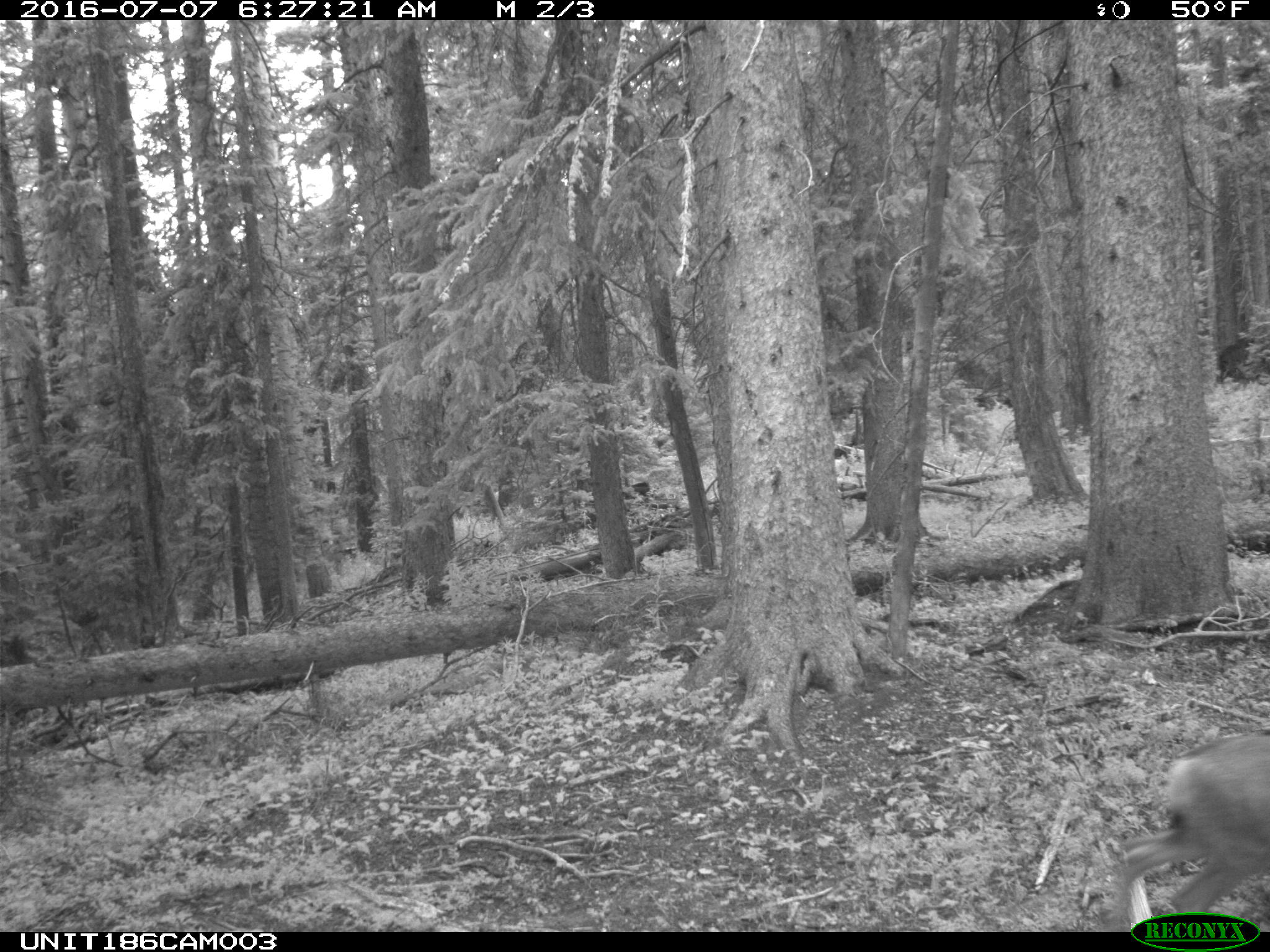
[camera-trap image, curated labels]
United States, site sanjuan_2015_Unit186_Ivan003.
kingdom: Animalia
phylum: Chordata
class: Mammalia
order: Artiodactyla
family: Cervidae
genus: Odocoileus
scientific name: Odocoileus hemionus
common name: mule deer